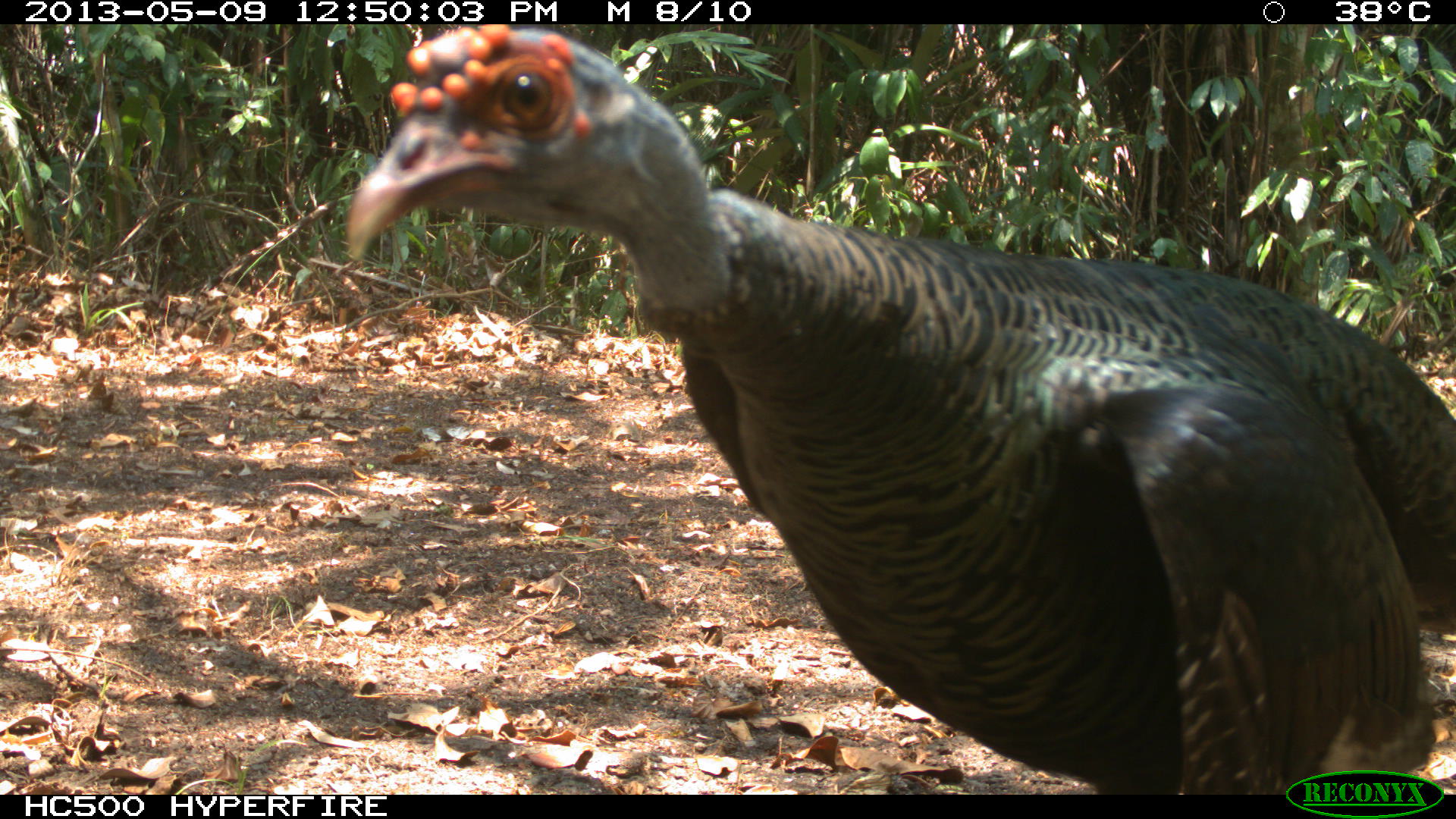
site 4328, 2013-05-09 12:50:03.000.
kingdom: Animalia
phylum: Chordata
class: Aves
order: Galliformes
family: Phasianidae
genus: Meleagris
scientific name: Meleagris ocellata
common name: ocellated turkey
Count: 1.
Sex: male.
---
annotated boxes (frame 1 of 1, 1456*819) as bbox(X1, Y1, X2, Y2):
meleagris ocellata: bbox(344, 19, 1456, 794)